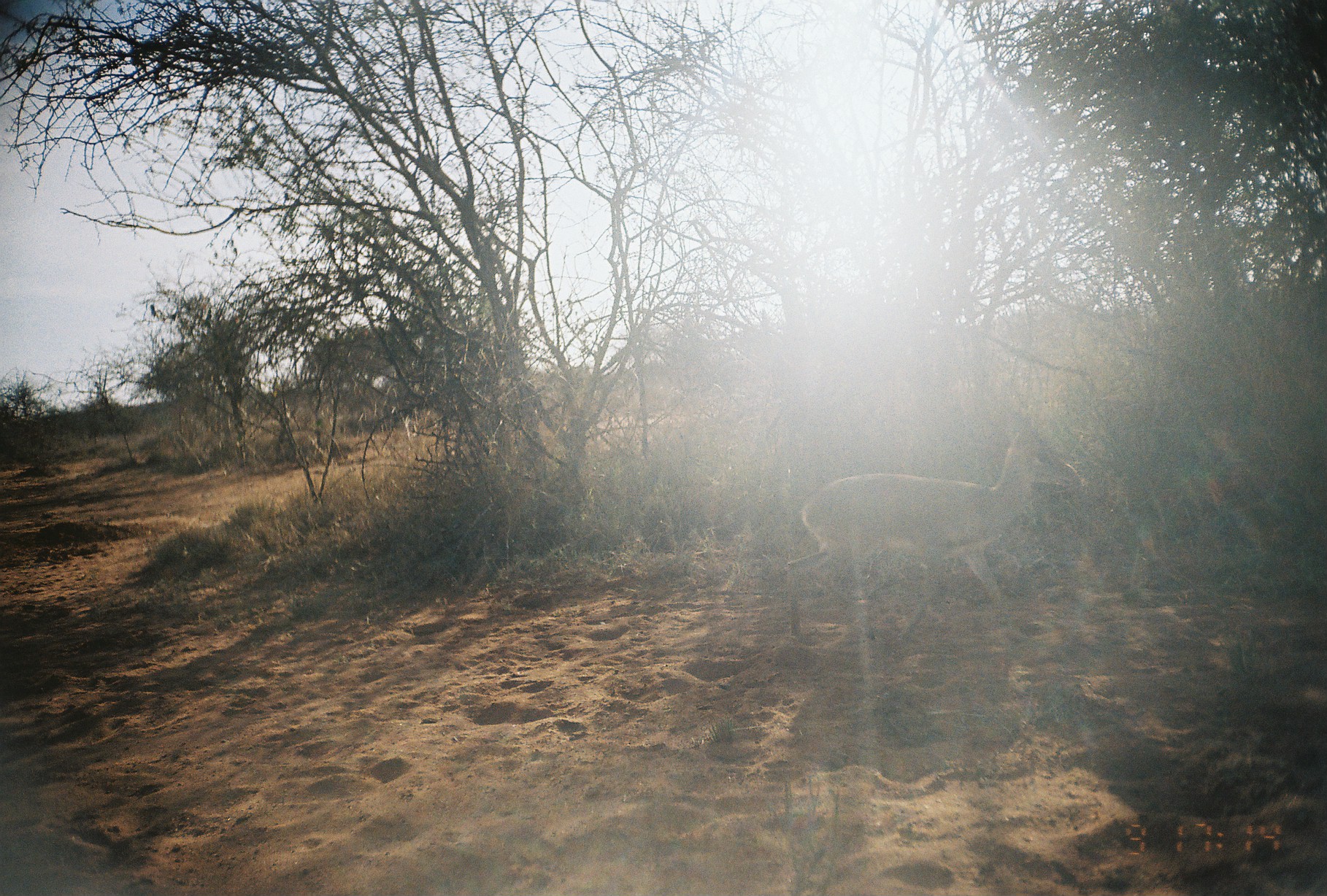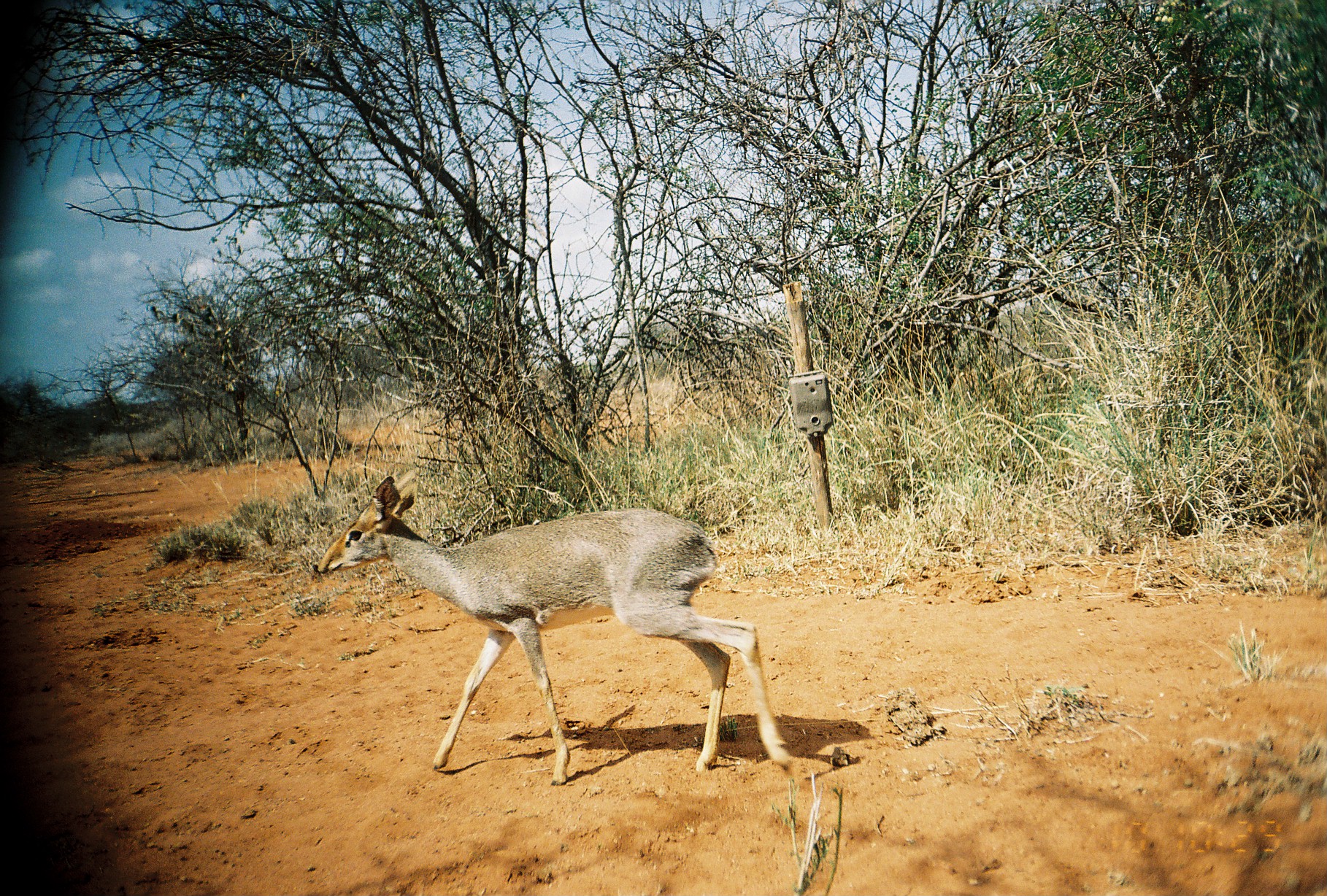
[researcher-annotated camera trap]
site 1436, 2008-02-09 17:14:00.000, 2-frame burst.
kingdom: Animalia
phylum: Chordata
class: Mammalia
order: Artiodactyla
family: Bovidae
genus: Madoqua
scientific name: Madoqua guentheri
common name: günther's dik-dik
Madoqua guentheri (günther's dik-dik), count 1.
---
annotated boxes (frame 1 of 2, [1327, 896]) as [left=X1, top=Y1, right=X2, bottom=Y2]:
madoqua guentheri: [left=782, top=424, right=1083, bottom=644]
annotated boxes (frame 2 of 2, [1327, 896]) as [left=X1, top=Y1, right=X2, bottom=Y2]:
madoqua guentheri: [left=317, top=466, right=795, bottom=786]